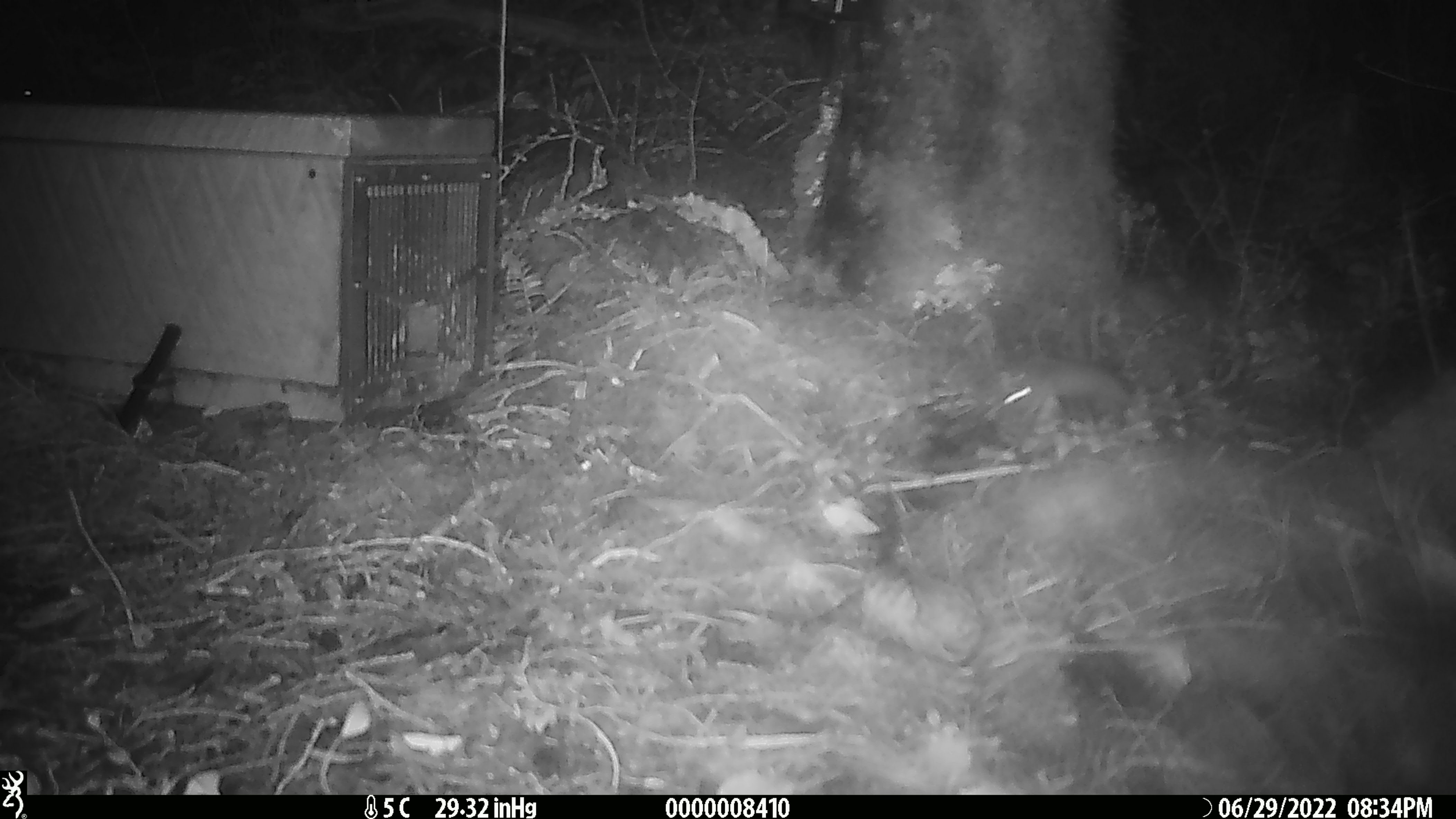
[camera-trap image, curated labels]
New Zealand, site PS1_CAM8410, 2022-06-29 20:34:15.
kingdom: Animalia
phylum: Chordata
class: Mammalia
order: Rodentia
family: Muridae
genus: Mus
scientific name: Mus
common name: mouse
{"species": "mouse (Mus)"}